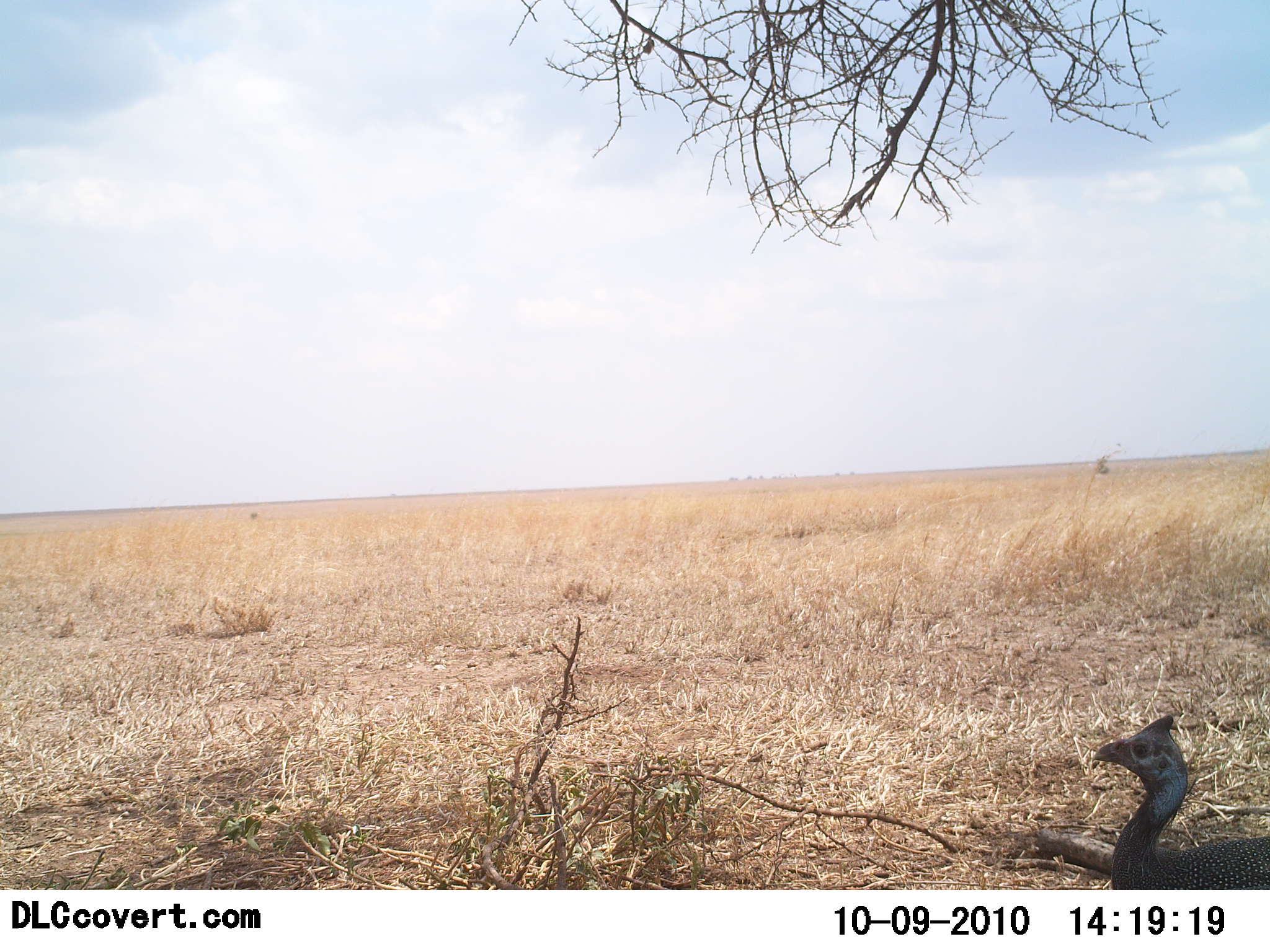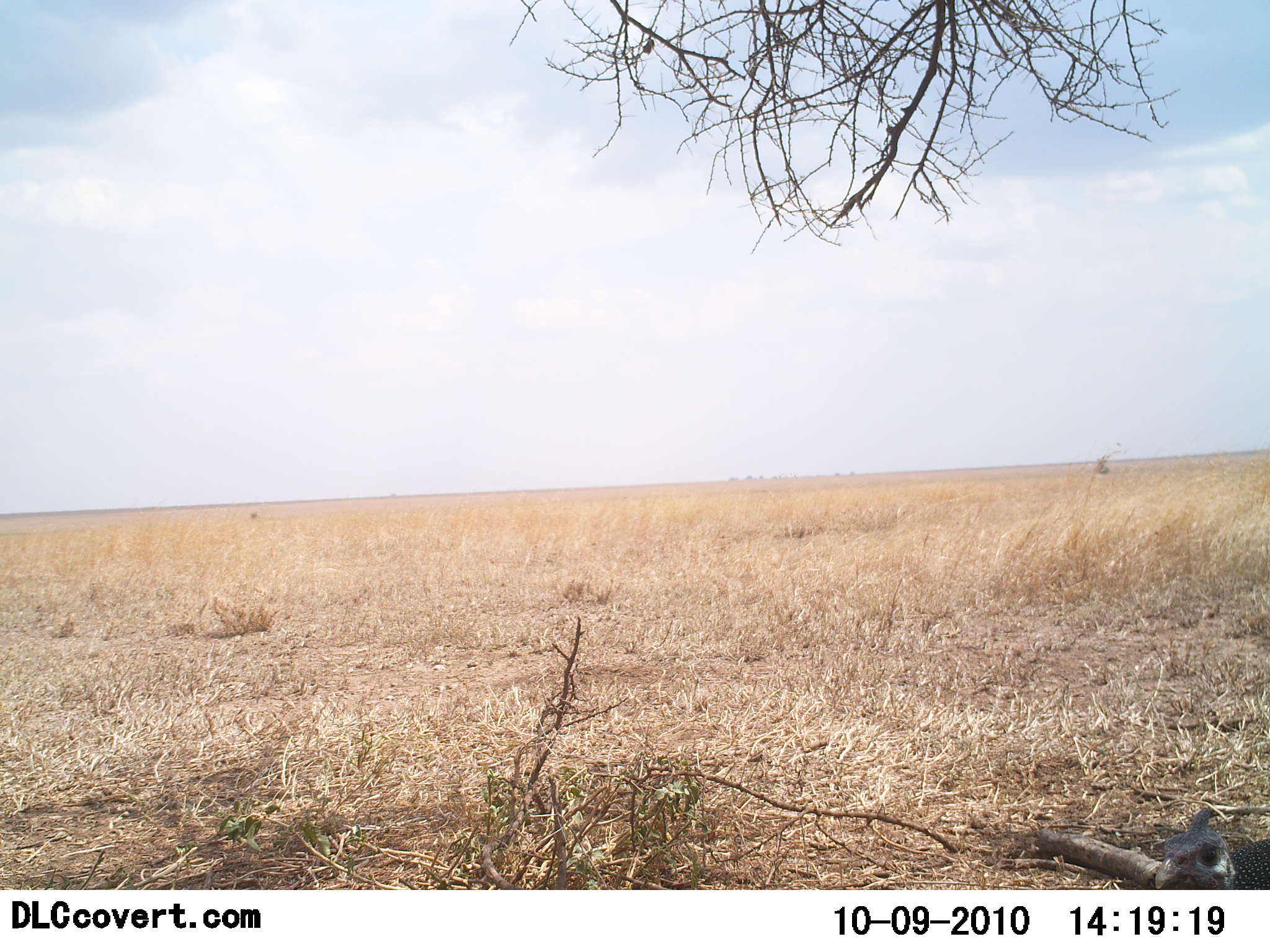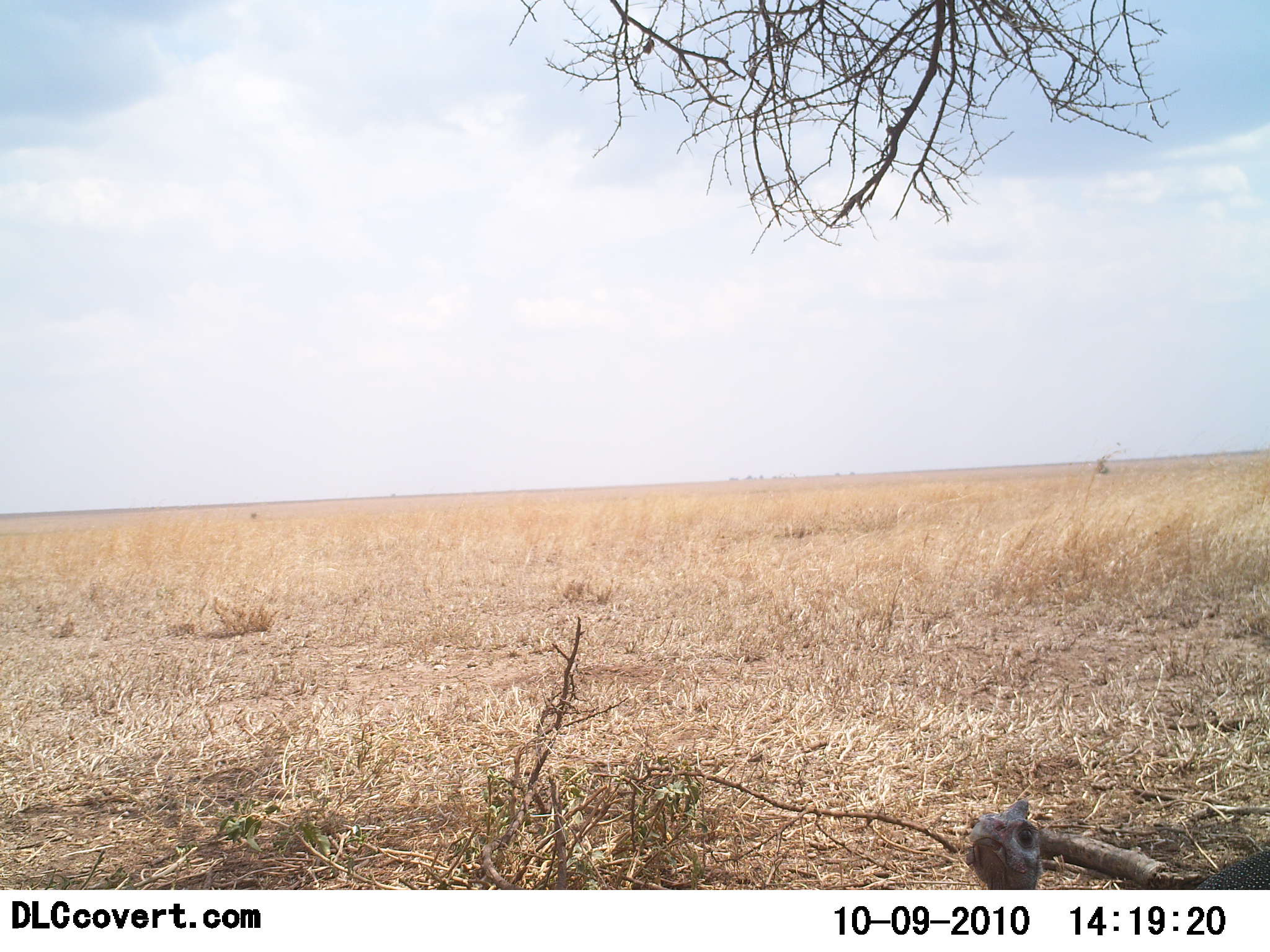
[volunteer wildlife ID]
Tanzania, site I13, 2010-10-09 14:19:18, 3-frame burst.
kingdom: Animalia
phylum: Chordata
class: Aves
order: Galliformes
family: Numididae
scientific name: Numididae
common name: guinea fowl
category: guineafowl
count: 1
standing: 31%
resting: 0%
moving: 69%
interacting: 6%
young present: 0%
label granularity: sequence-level